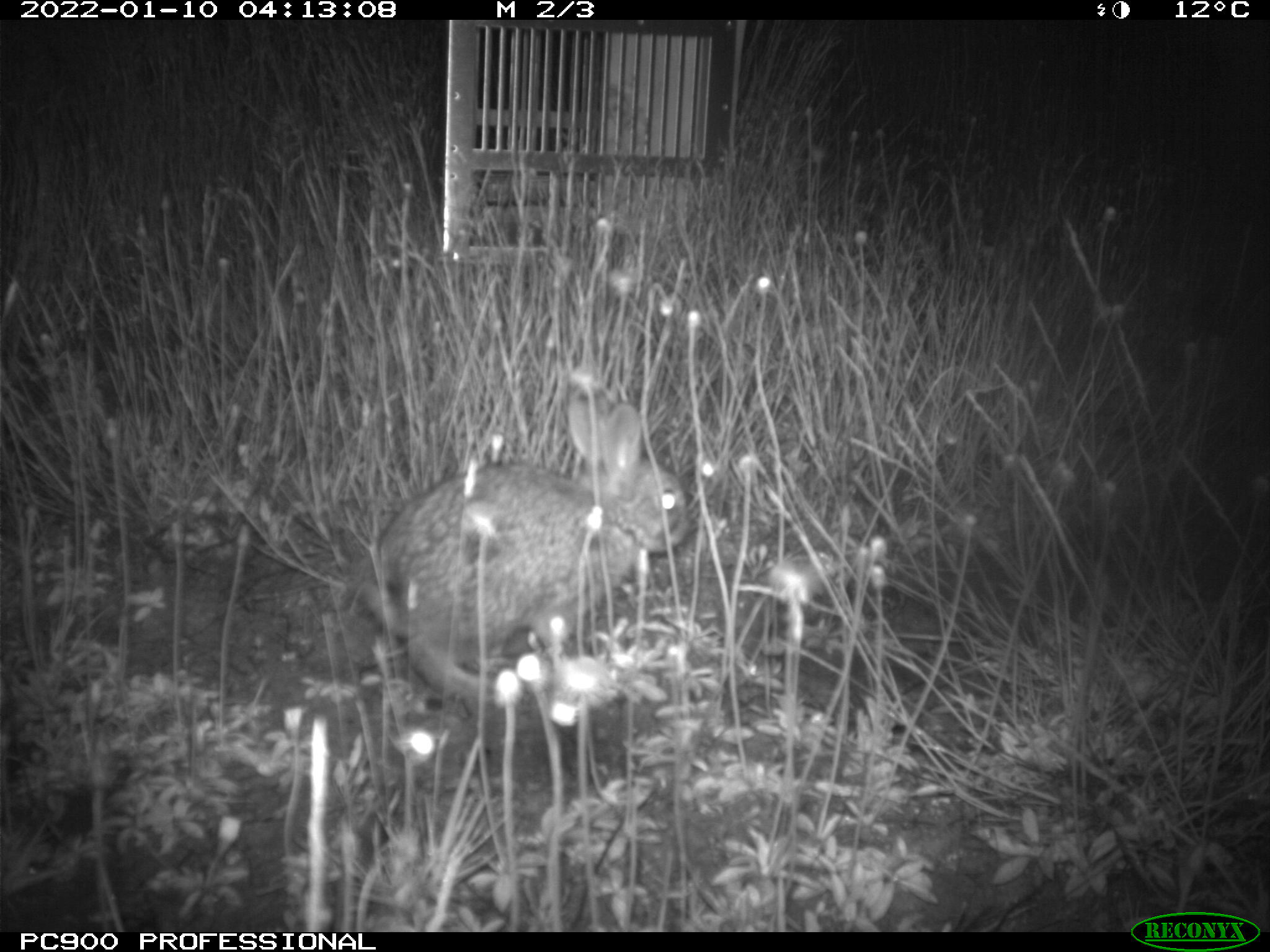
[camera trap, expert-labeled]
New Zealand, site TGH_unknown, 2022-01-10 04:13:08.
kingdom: Animalia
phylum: Chordata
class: Mammalia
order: Lagomorpha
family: Leporidae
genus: Oryctolagus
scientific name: Oryctolagus cuniculus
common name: european rabbit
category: rabbit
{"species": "rabbit (european rabbit) (Oryctolagus cuniculus)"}